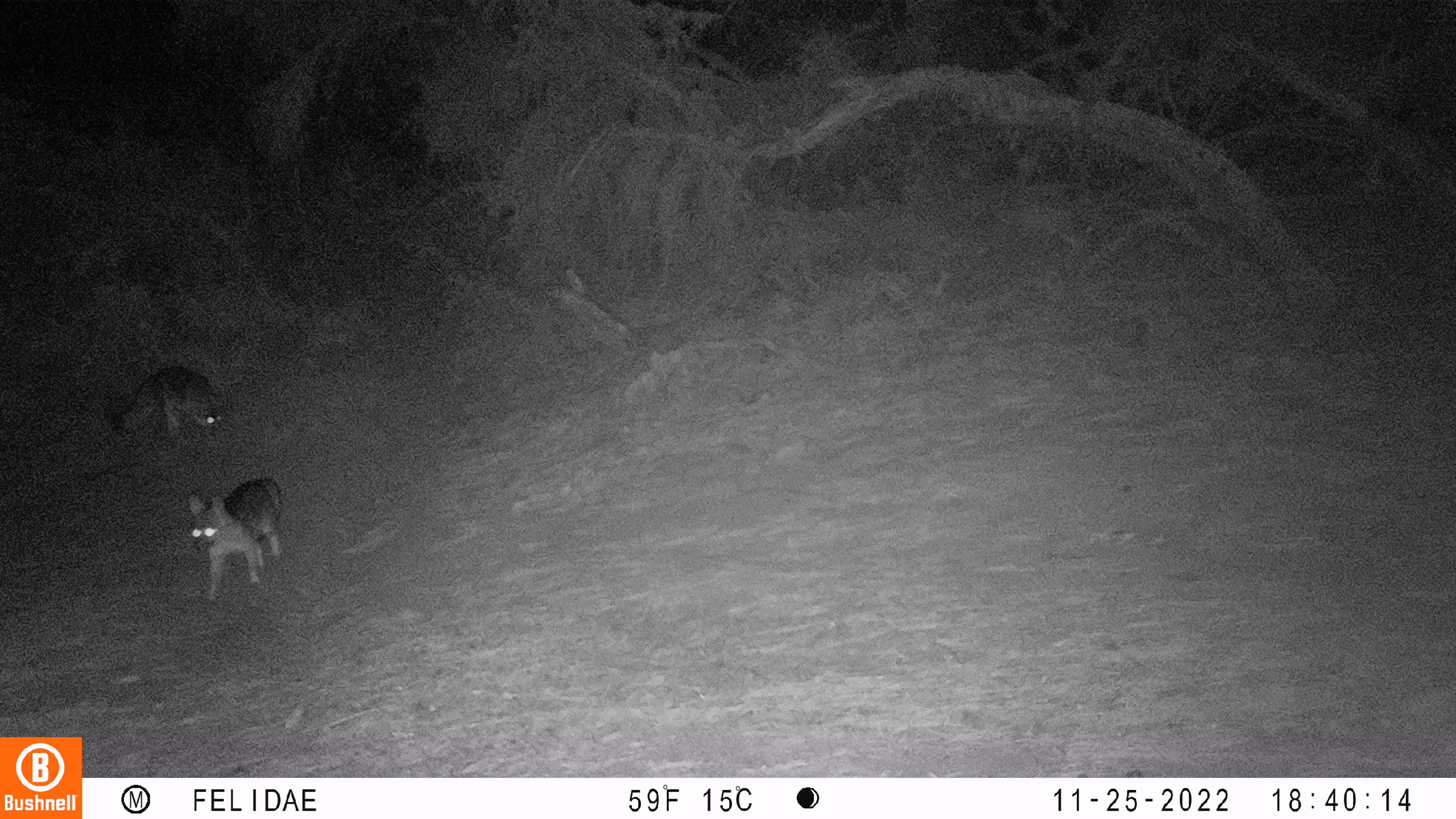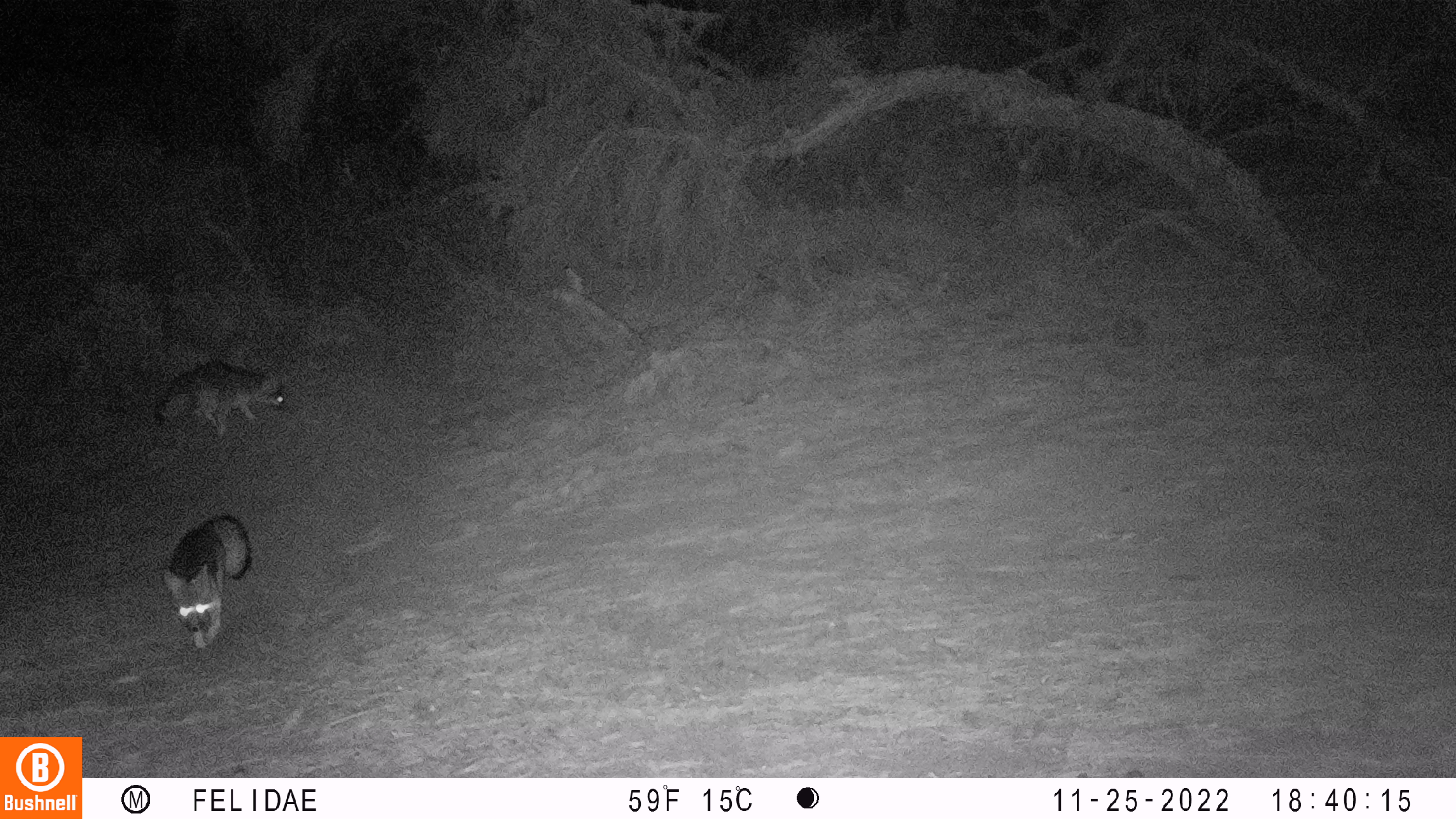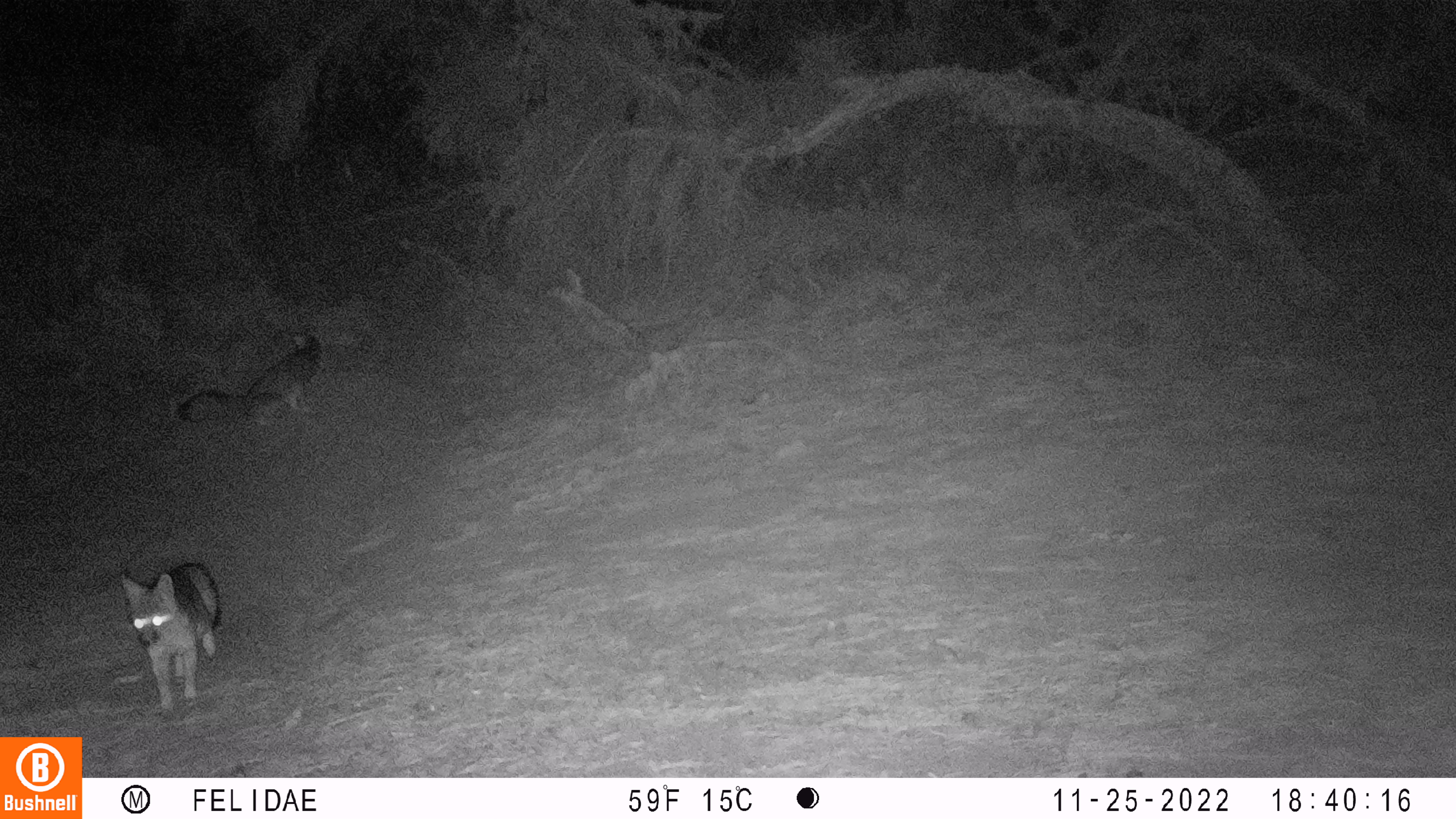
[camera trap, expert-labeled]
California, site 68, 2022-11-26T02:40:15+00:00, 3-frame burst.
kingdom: Animalia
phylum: Chordata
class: Mammalia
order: Carnivora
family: Canidae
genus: Urocyon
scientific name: Urocyon cinereoargenteus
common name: gray fox